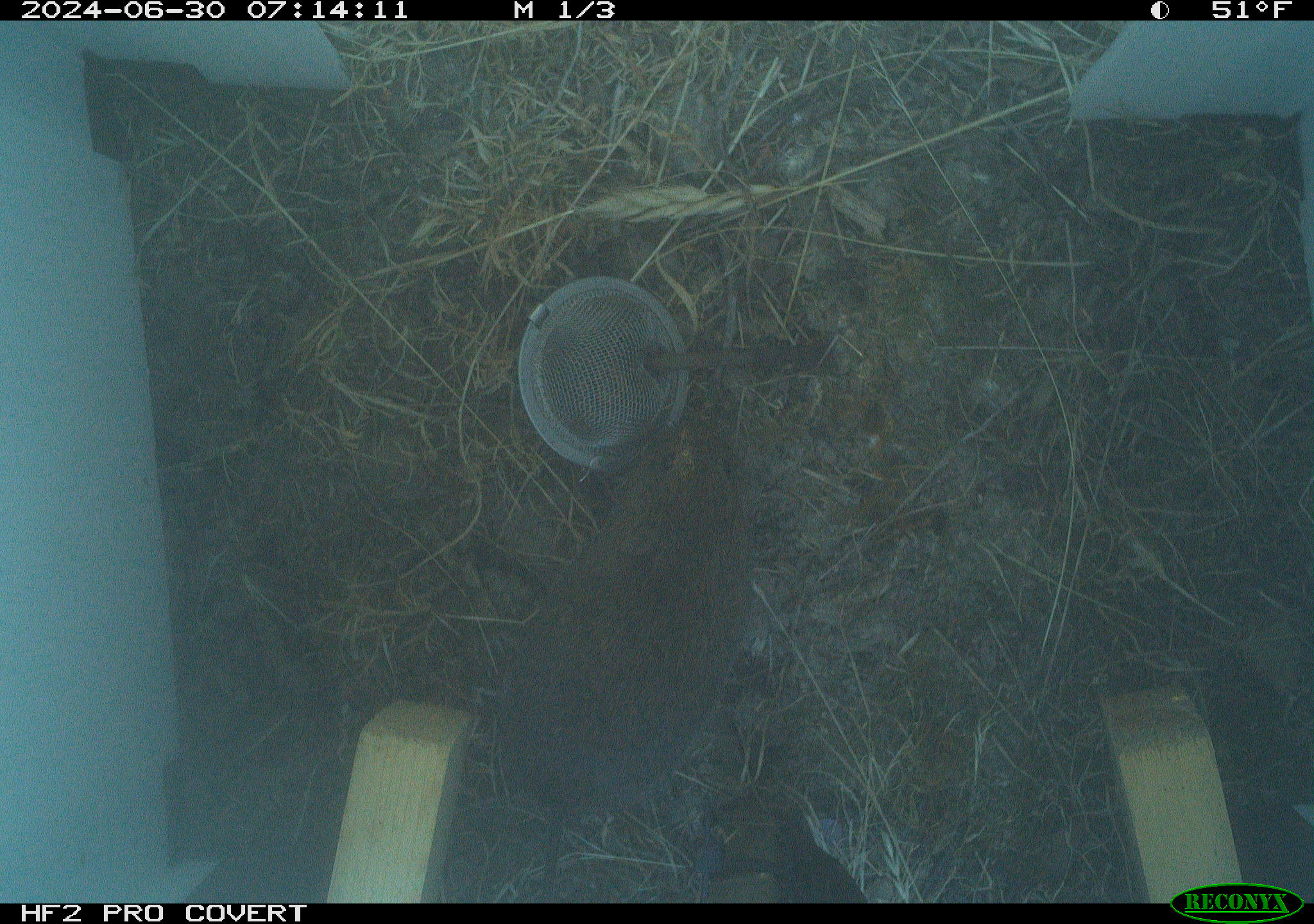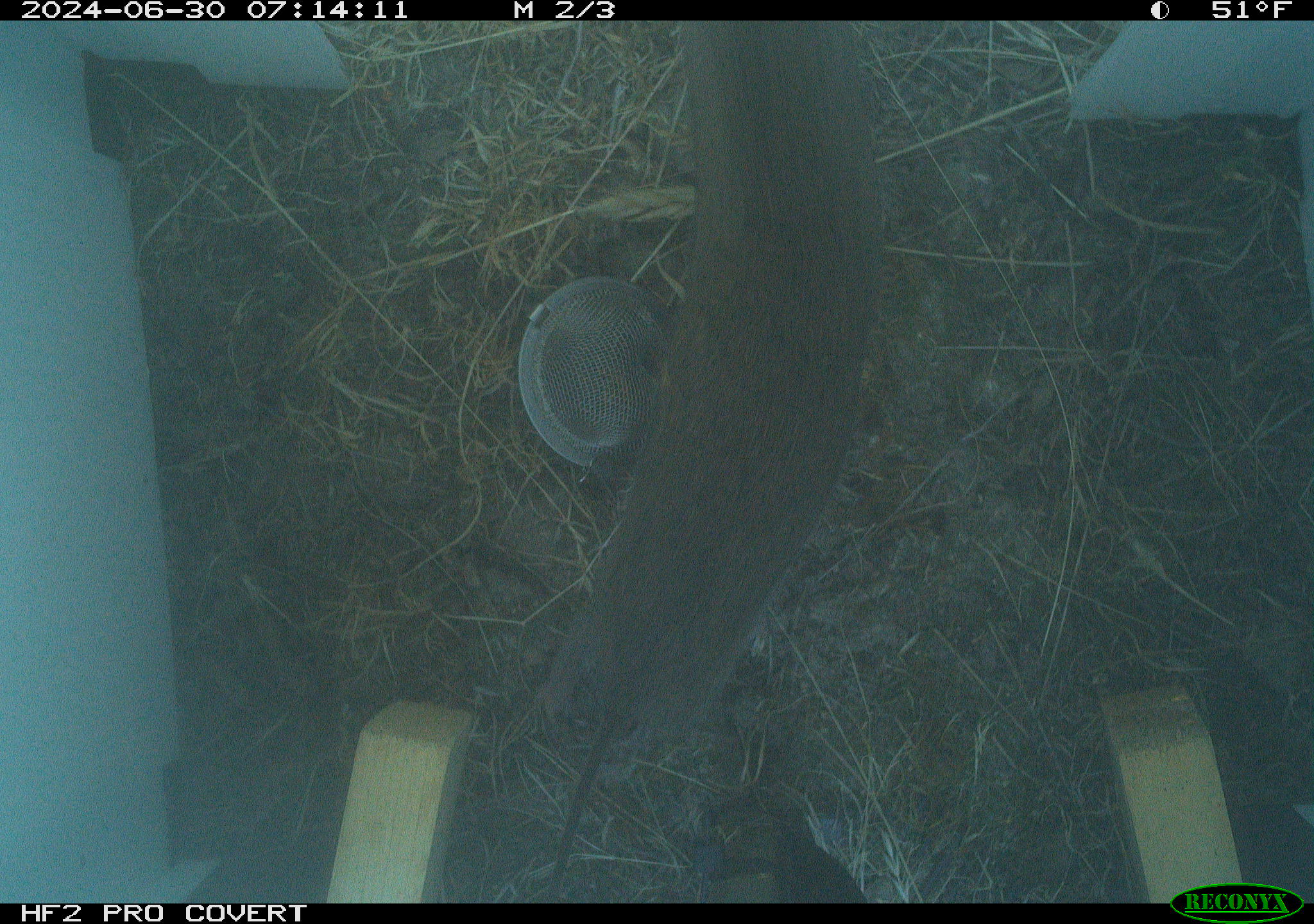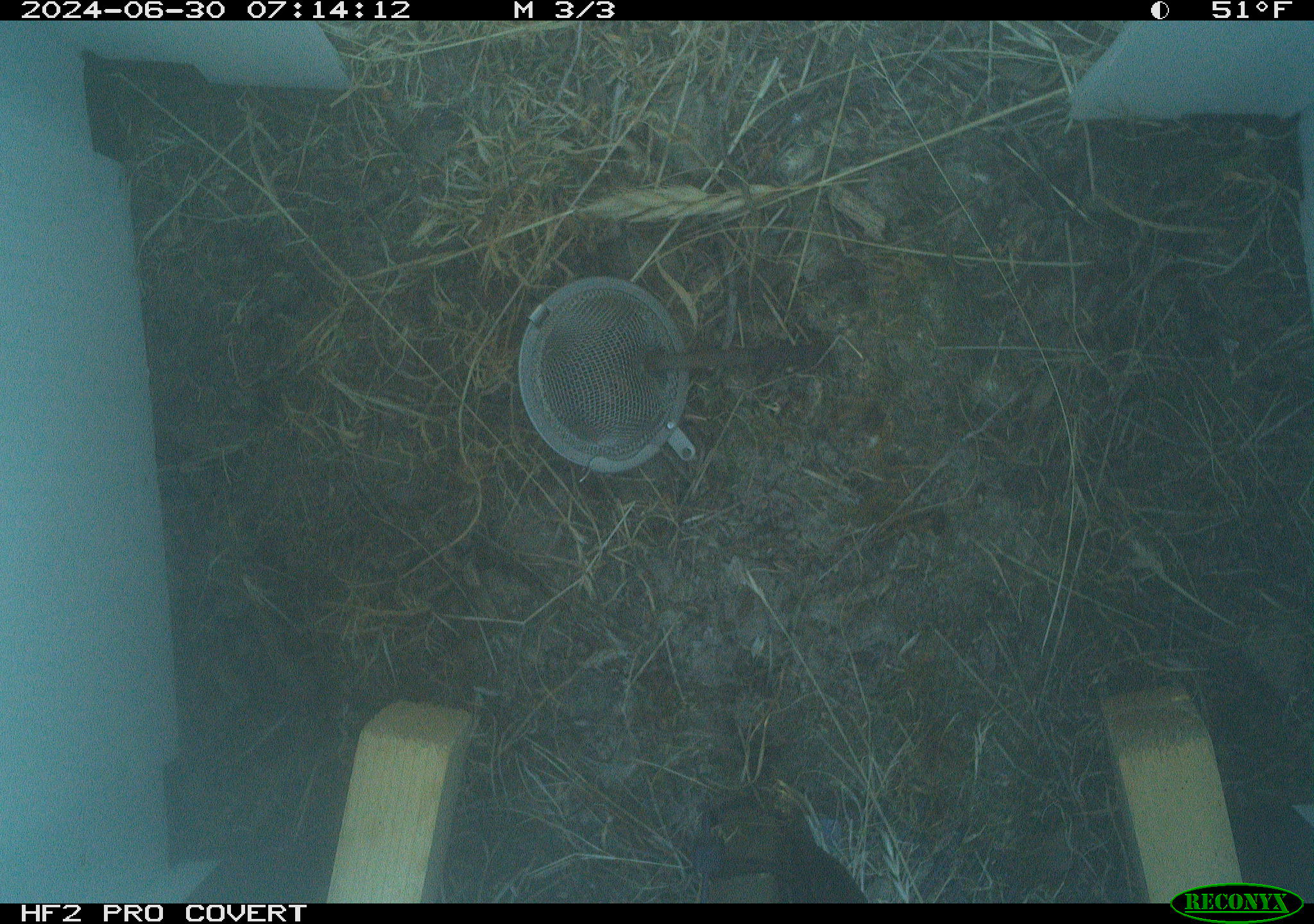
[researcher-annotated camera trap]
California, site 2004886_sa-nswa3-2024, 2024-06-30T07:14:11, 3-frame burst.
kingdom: Animalia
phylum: Chordata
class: Mammalia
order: Rodentia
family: Cricetidae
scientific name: Arvicolinae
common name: voles, lemmings, and muskrats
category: arvicolinae subfamily